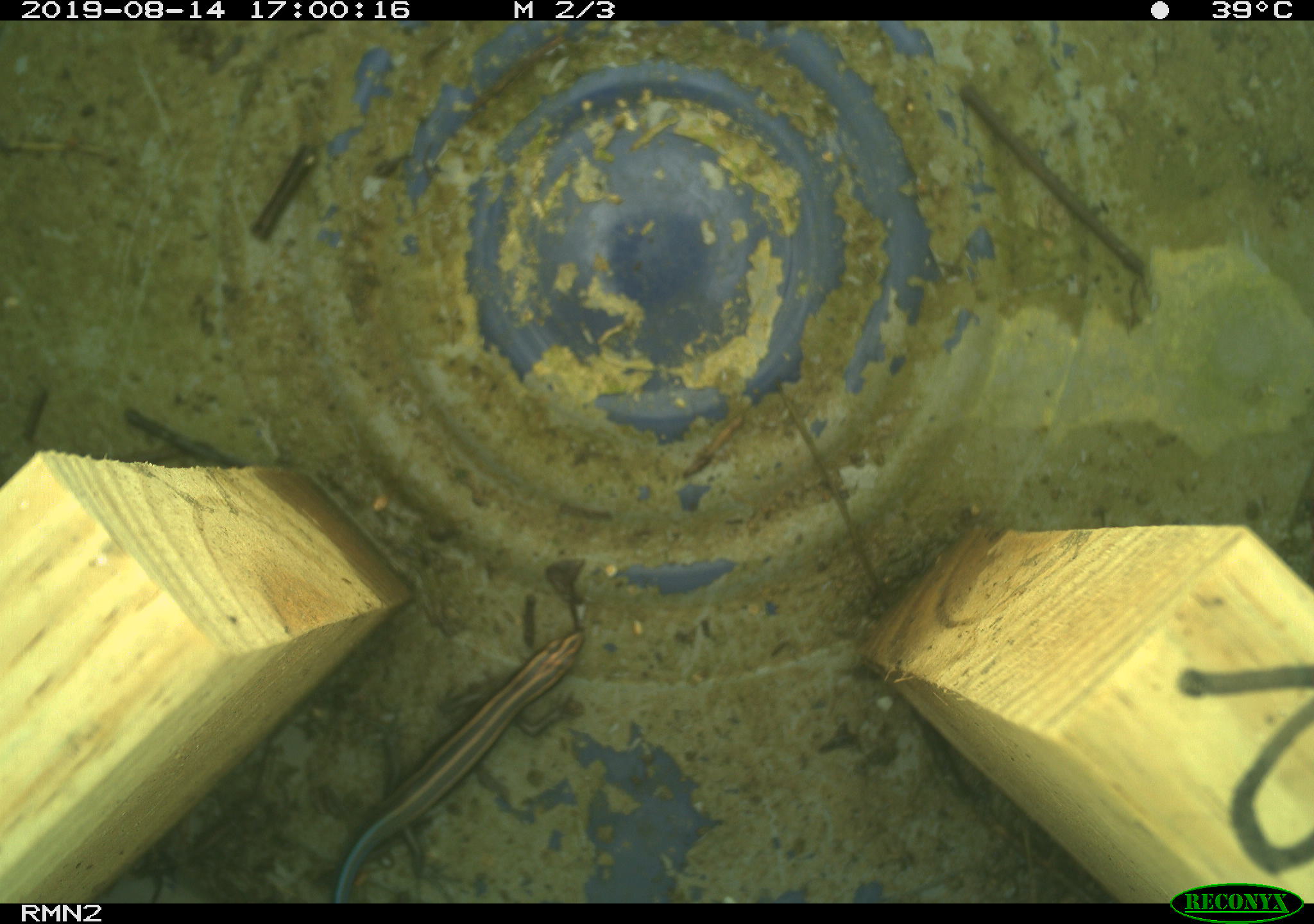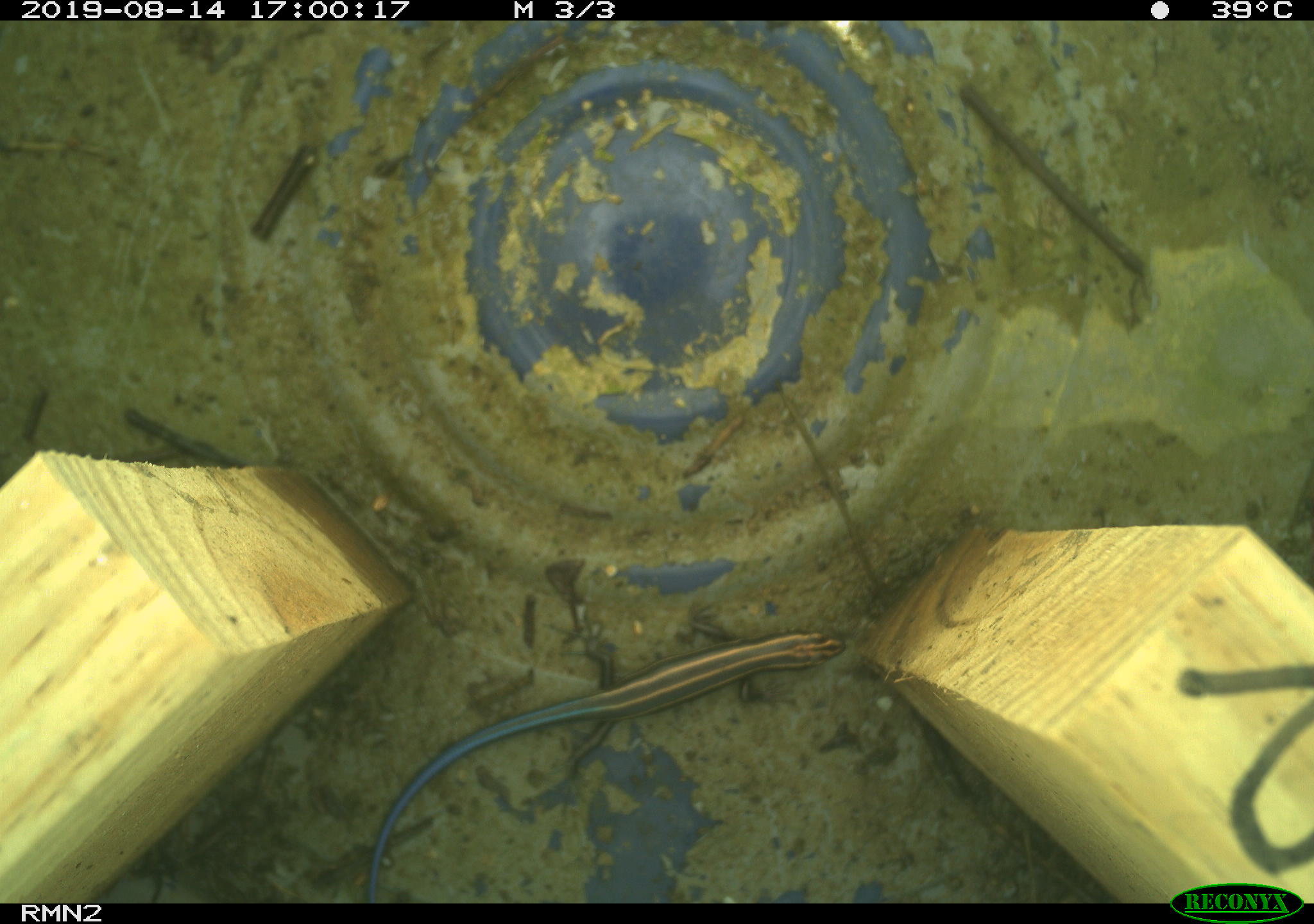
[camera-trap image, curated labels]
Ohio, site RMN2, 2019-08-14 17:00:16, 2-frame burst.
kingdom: Animalia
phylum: Chordata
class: Reptilia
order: Squamata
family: Scincidae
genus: Plestiodon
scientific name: Plestiodon fasciatus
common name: common five-lined skink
Common five-lined skink (Plestiodon fasciatus).